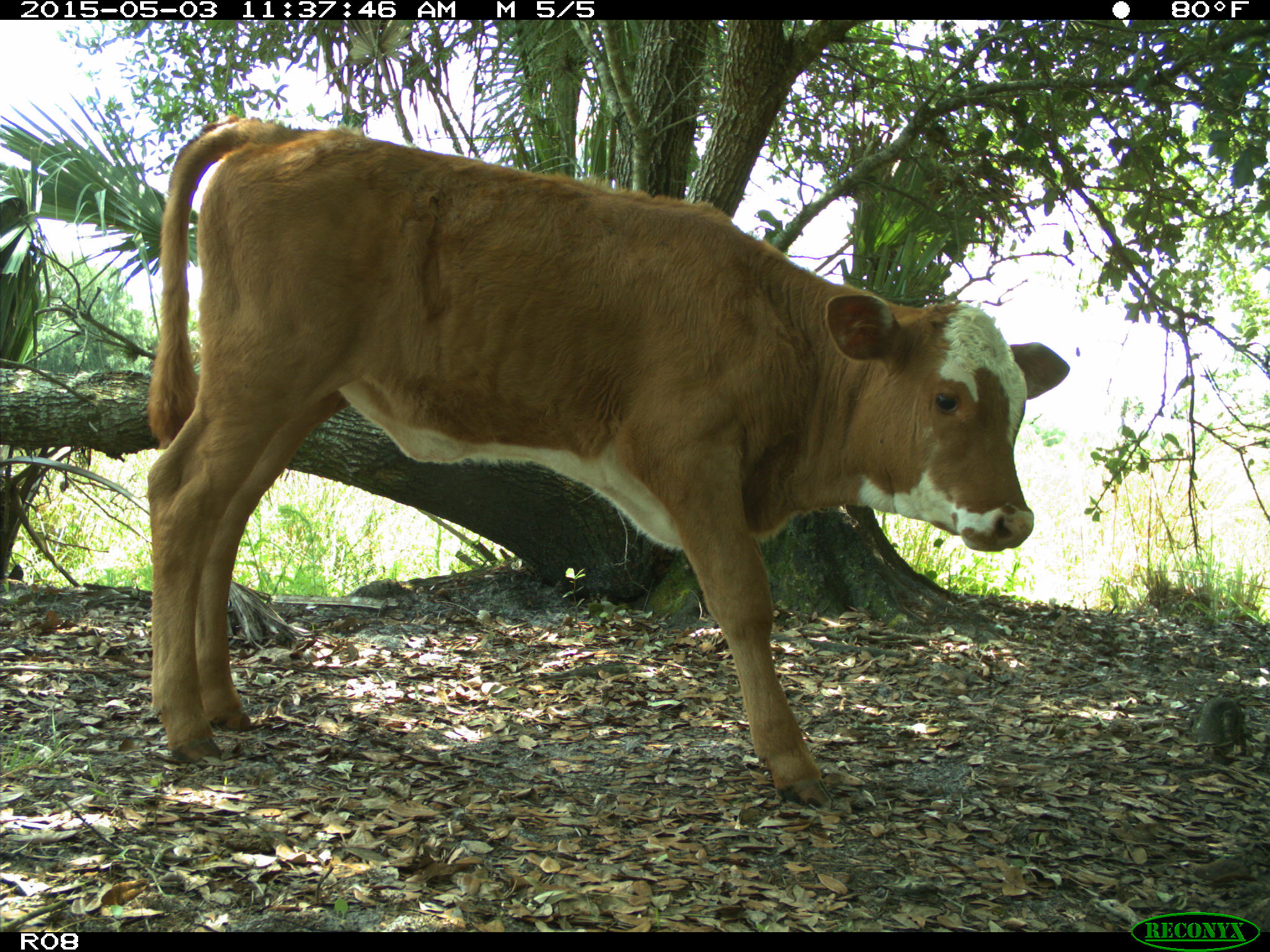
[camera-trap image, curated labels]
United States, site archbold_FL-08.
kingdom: Animalia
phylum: Chordata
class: Mammalia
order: Artiodactyla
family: Bovidae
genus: Bos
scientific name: Bos taurus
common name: domestic cow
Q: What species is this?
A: Bos taurus (domestic cow).